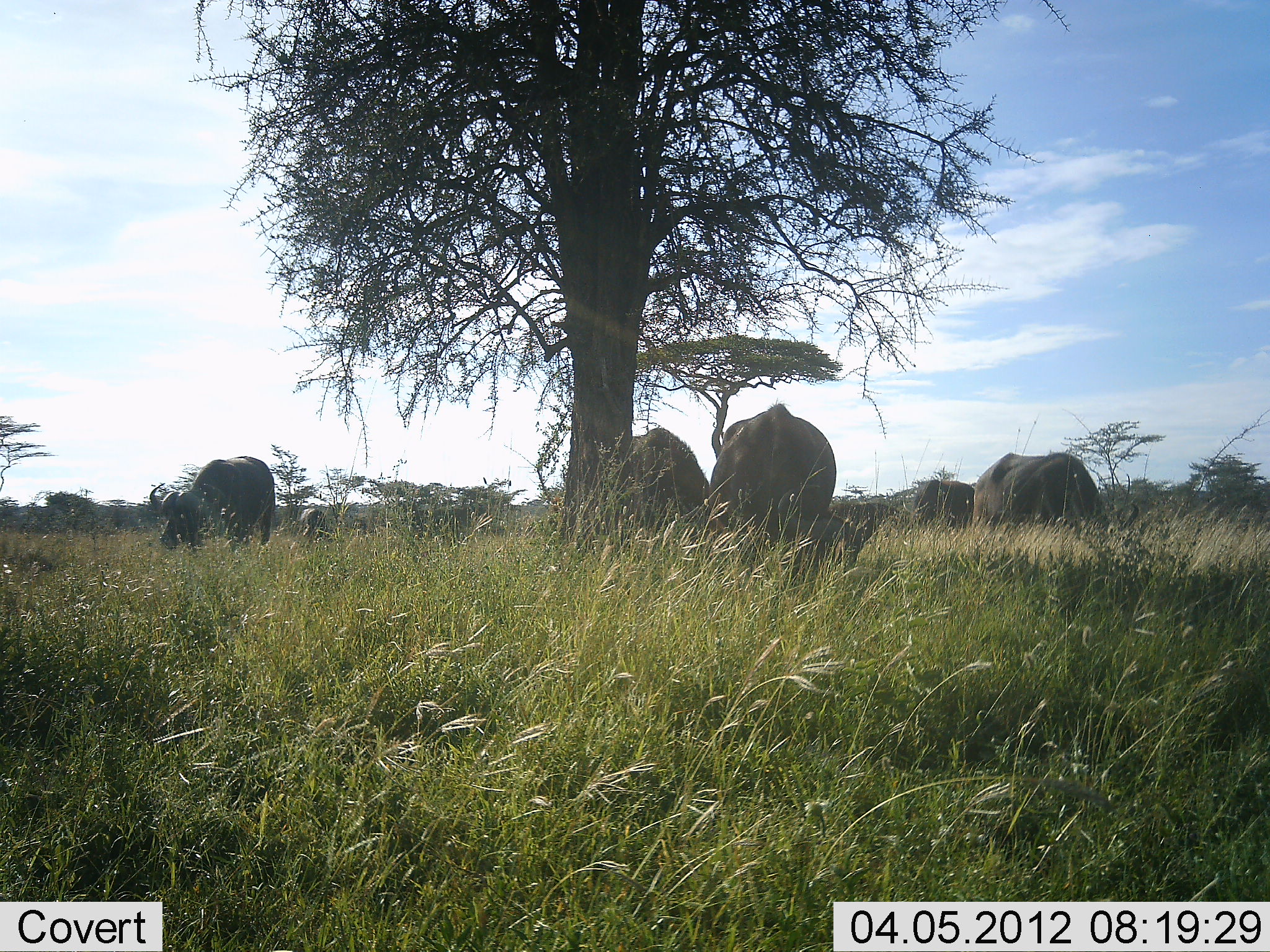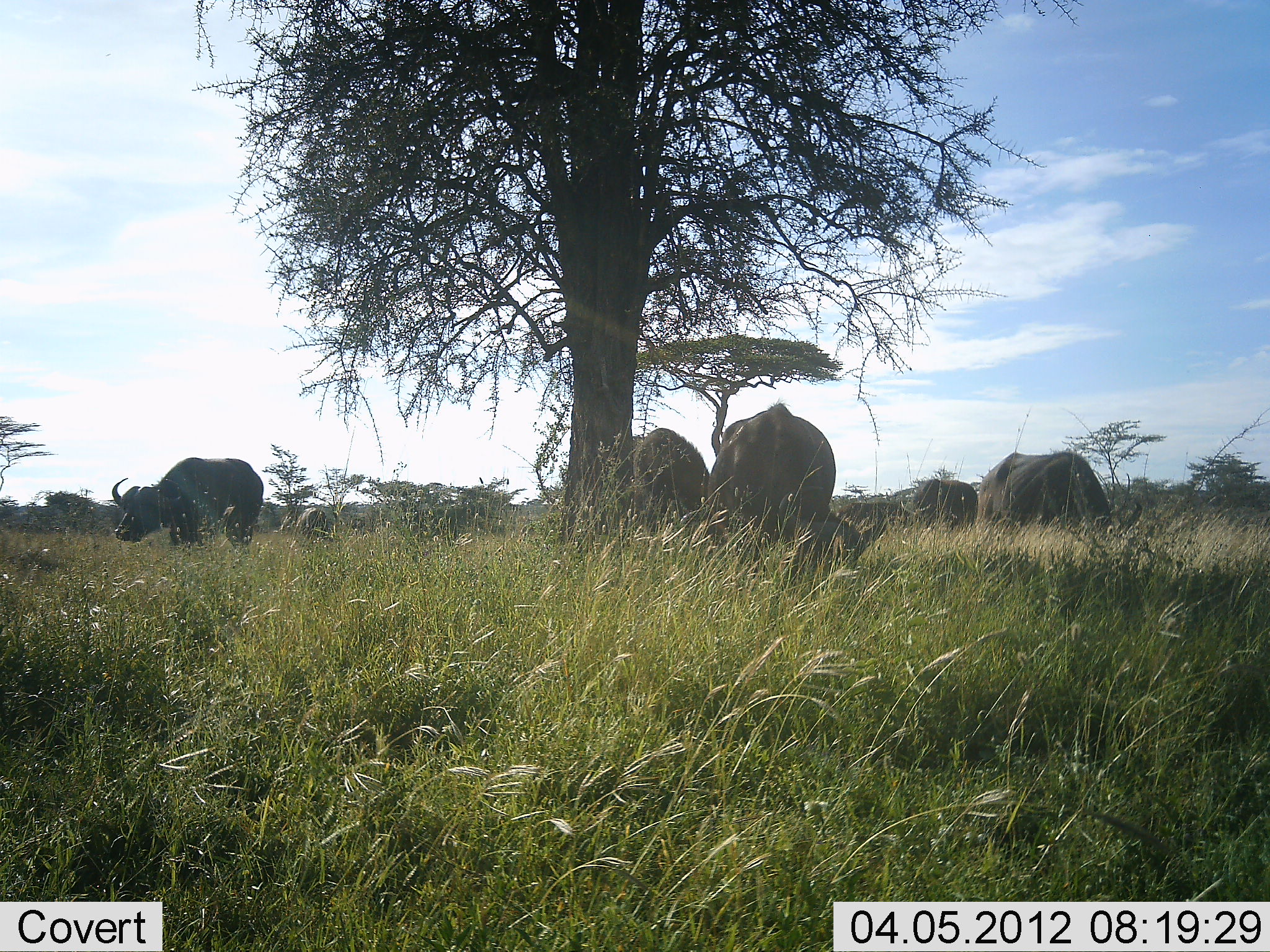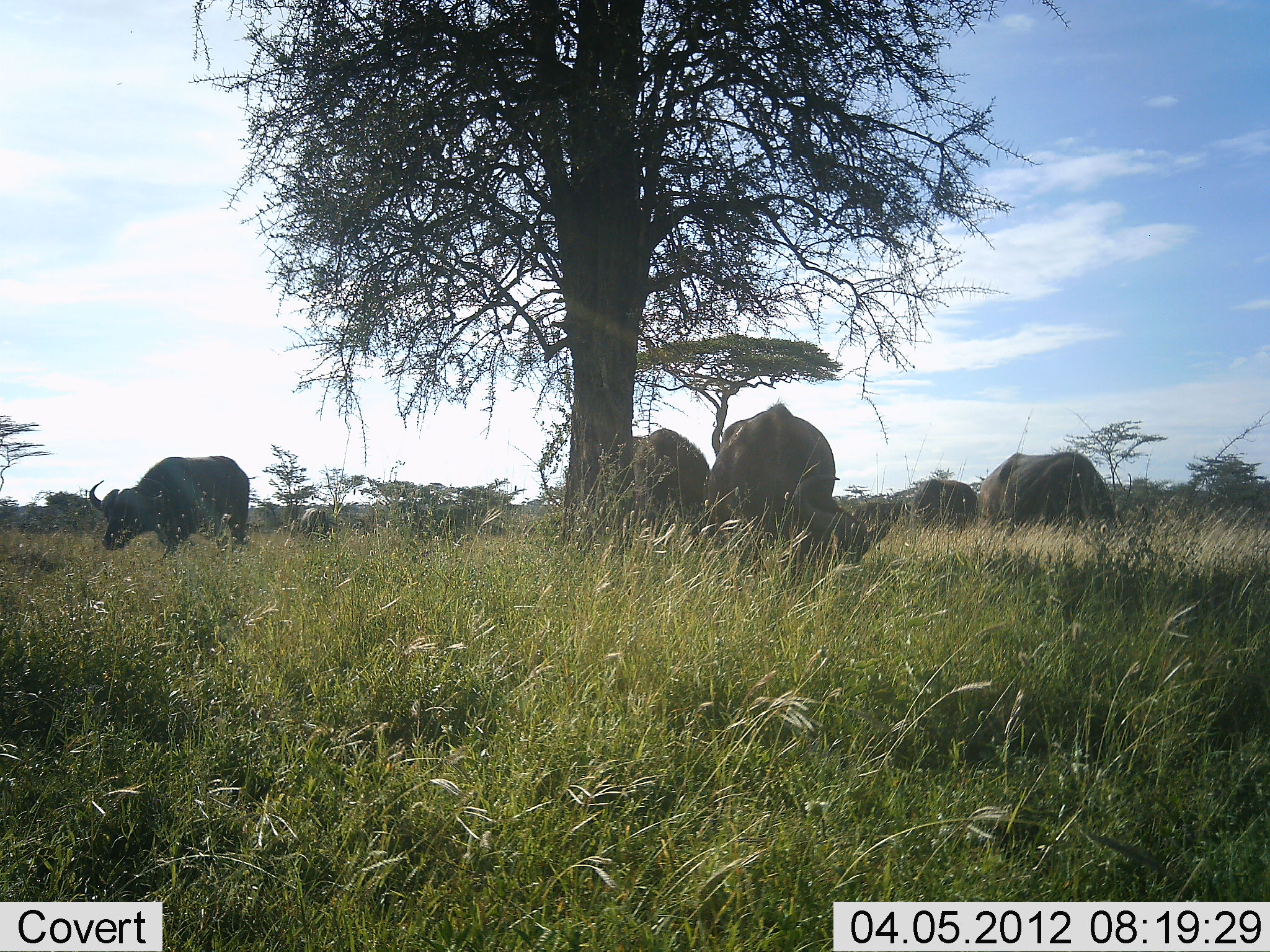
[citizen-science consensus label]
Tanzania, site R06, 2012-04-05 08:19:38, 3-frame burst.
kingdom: Animalia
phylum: Chordata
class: Mammalia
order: Artiodactyla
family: Bovidae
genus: Syncerus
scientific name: Syncerus caffer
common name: cape buffalo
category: buffalo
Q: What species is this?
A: Buffalo (cape buffalo) (Syncerus caffer).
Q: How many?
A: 6.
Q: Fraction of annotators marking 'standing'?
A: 37%.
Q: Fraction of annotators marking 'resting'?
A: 4%.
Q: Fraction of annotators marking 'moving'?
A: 11%.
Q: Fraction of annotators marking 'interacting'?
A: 0%.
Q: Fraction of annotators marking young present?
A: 0%.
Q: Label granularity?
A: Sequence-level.